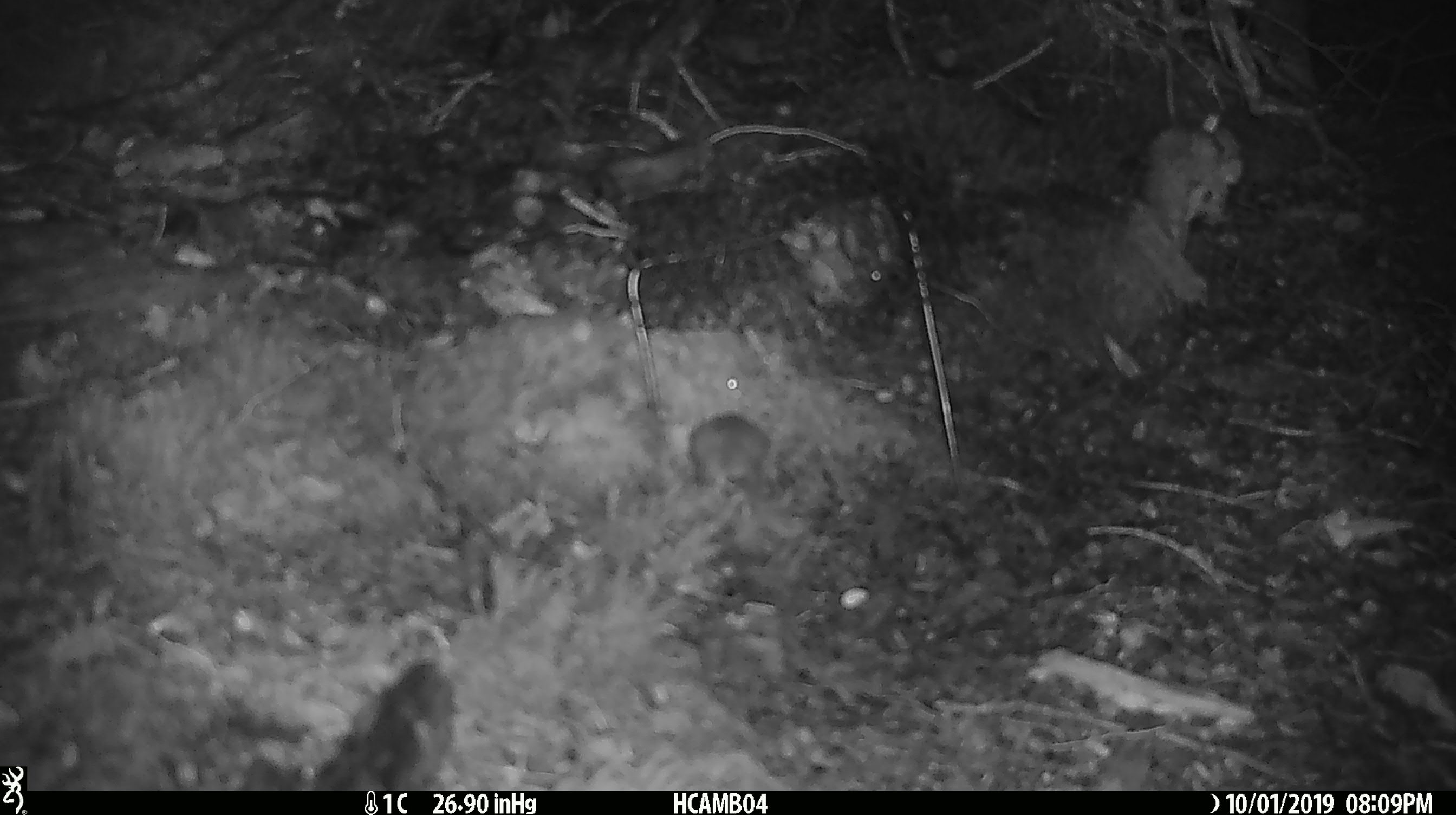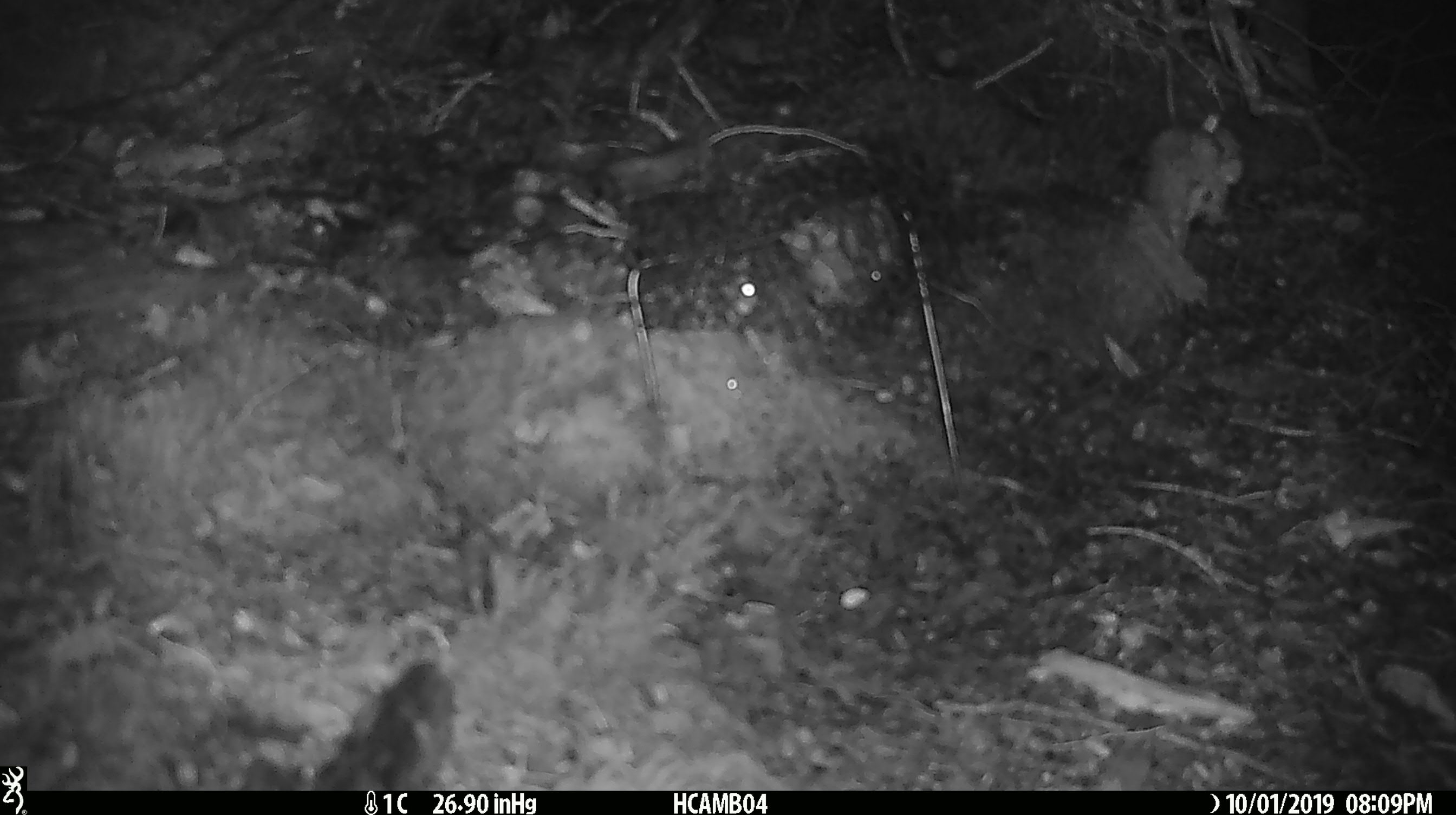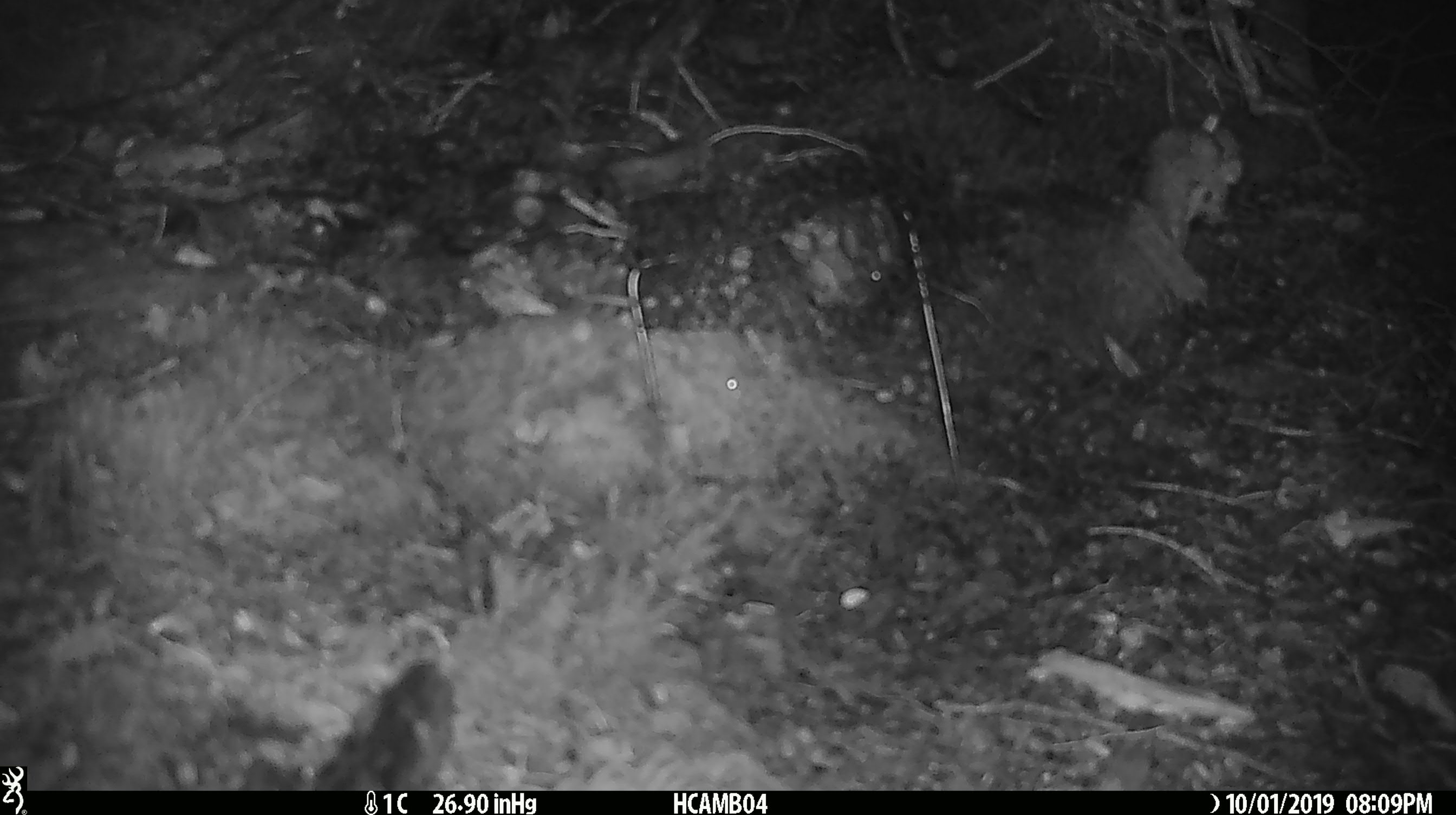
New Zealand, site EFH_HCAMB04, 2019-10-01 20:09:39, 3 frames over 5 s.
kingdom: Animalia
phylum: Chordata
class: Mammalia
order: Rodentia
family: Muridae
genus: Mus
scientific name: Mus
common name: mouse